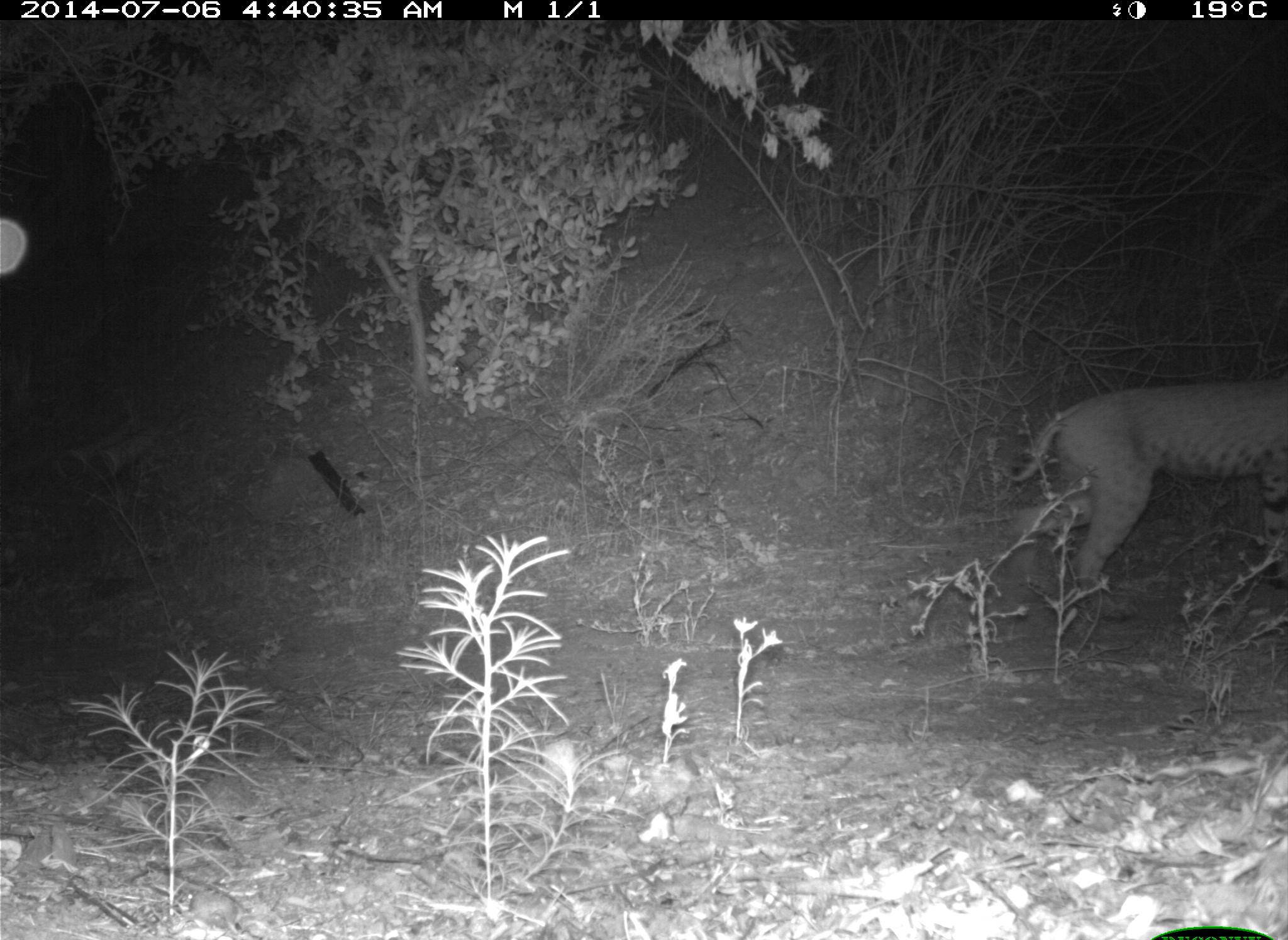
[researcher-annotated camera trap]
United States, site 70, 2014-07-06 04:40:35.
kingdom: Animalia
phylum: Chordata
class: Mammalia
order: Carnivora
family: Felidae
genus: Lynx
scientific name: Lynx rufus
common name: bobcat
Bobcat (Lynx rufus).